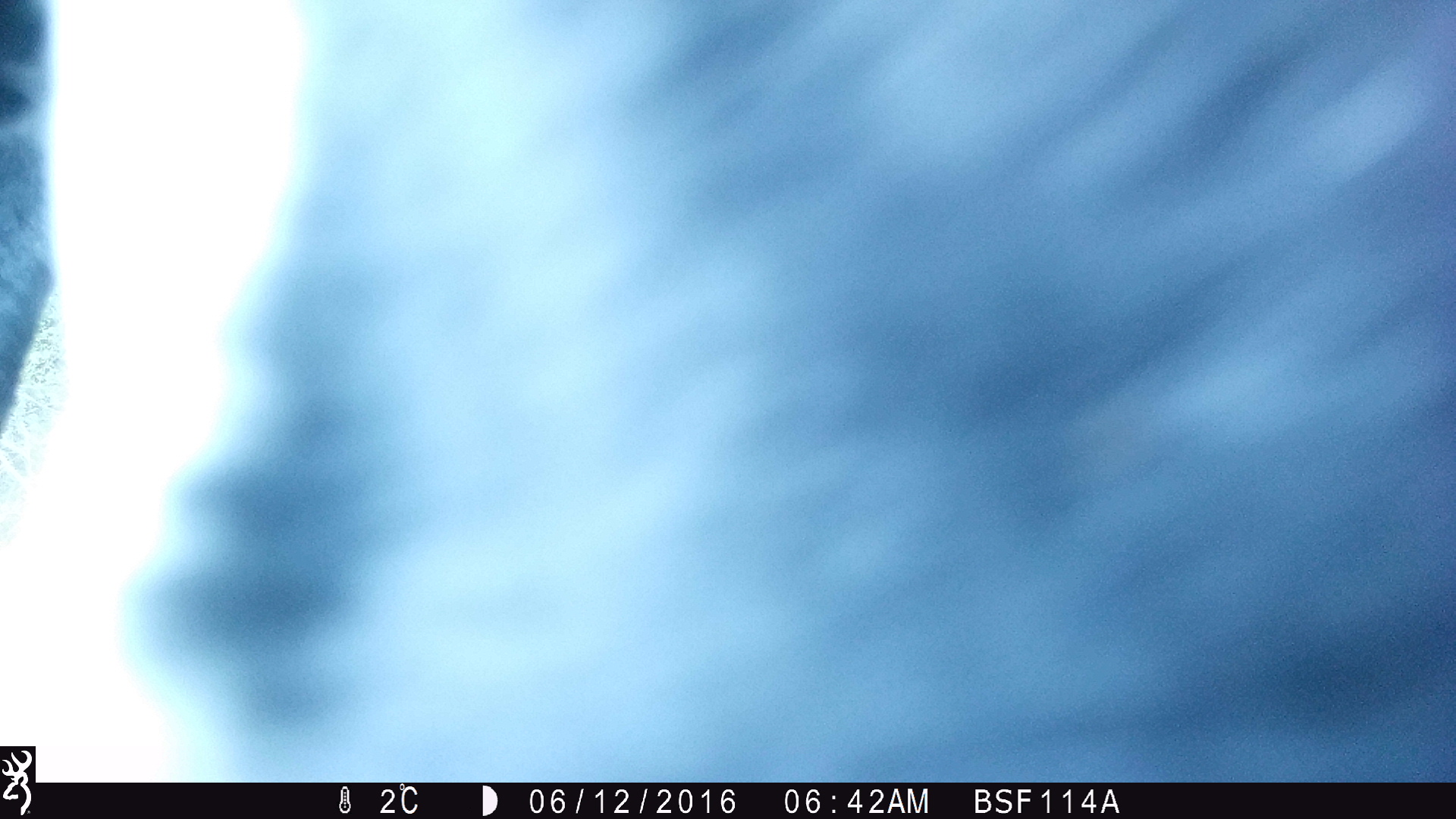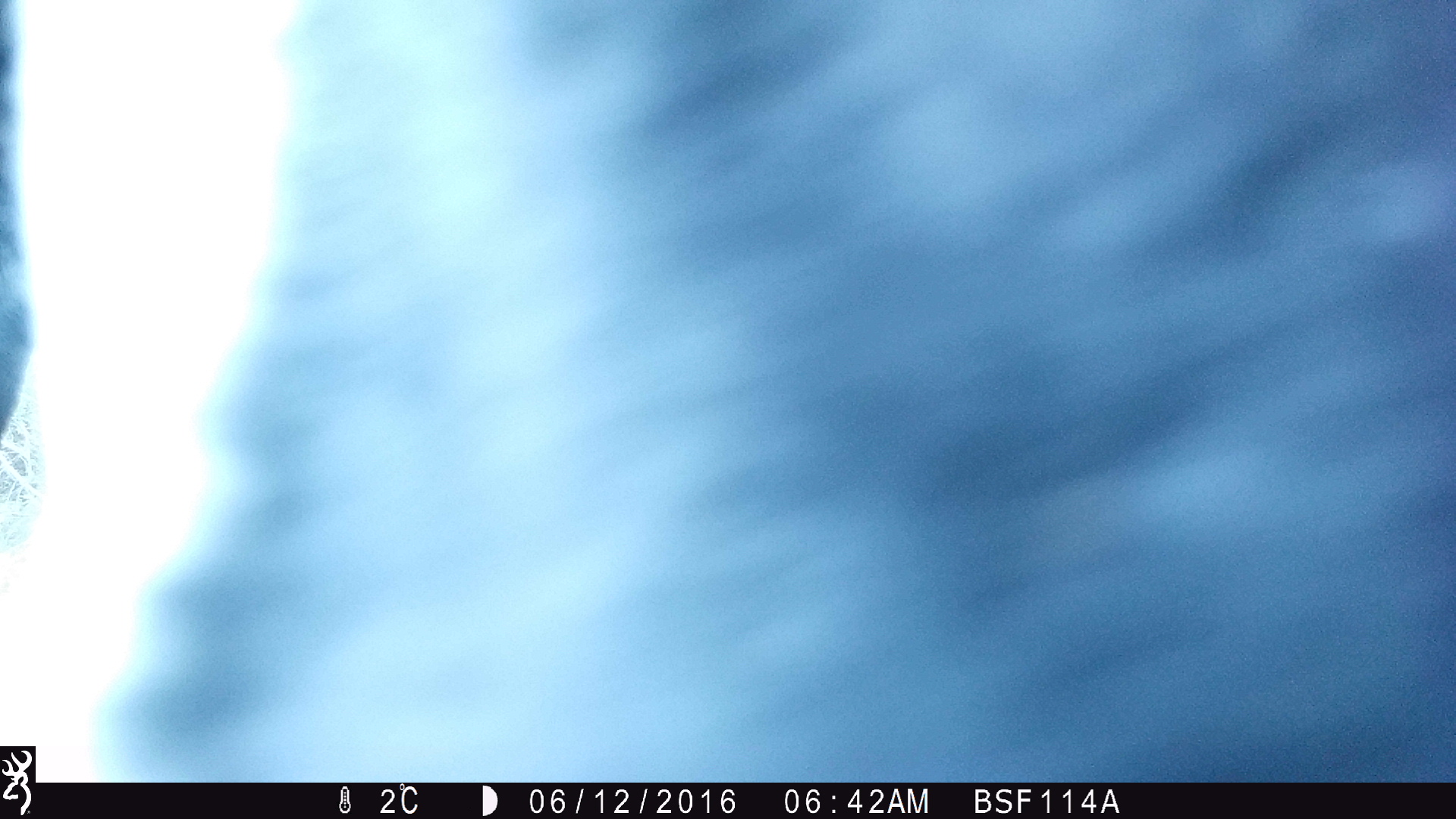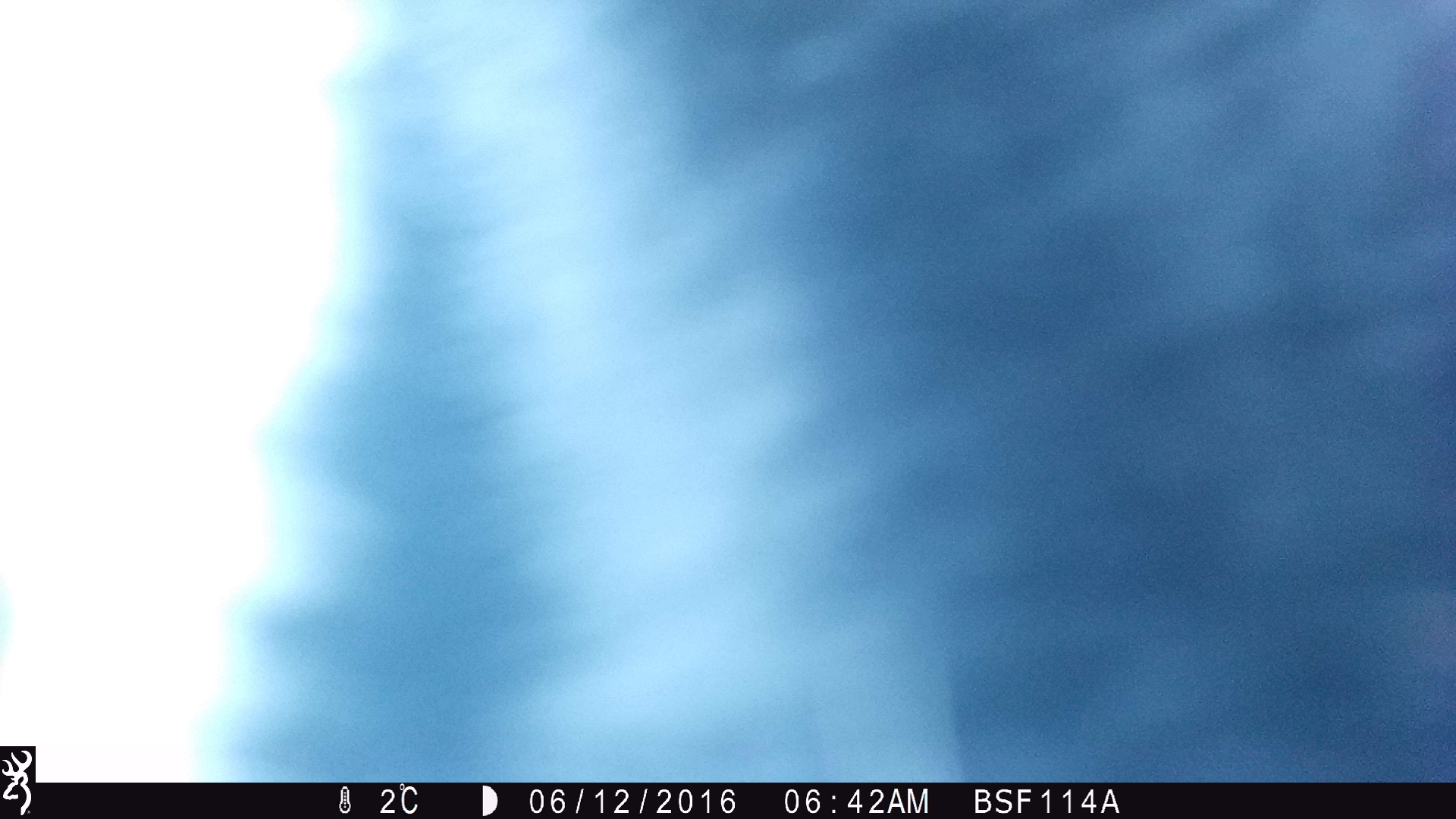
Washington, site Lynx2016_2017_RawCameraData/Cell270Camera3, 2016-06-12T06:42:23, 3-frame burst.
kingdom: Animalia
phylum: Chordata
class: Mammalia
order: Artiodactyla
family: Bovidae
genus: Bos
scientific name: Bos taurus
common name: domestic cattle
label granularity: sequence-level